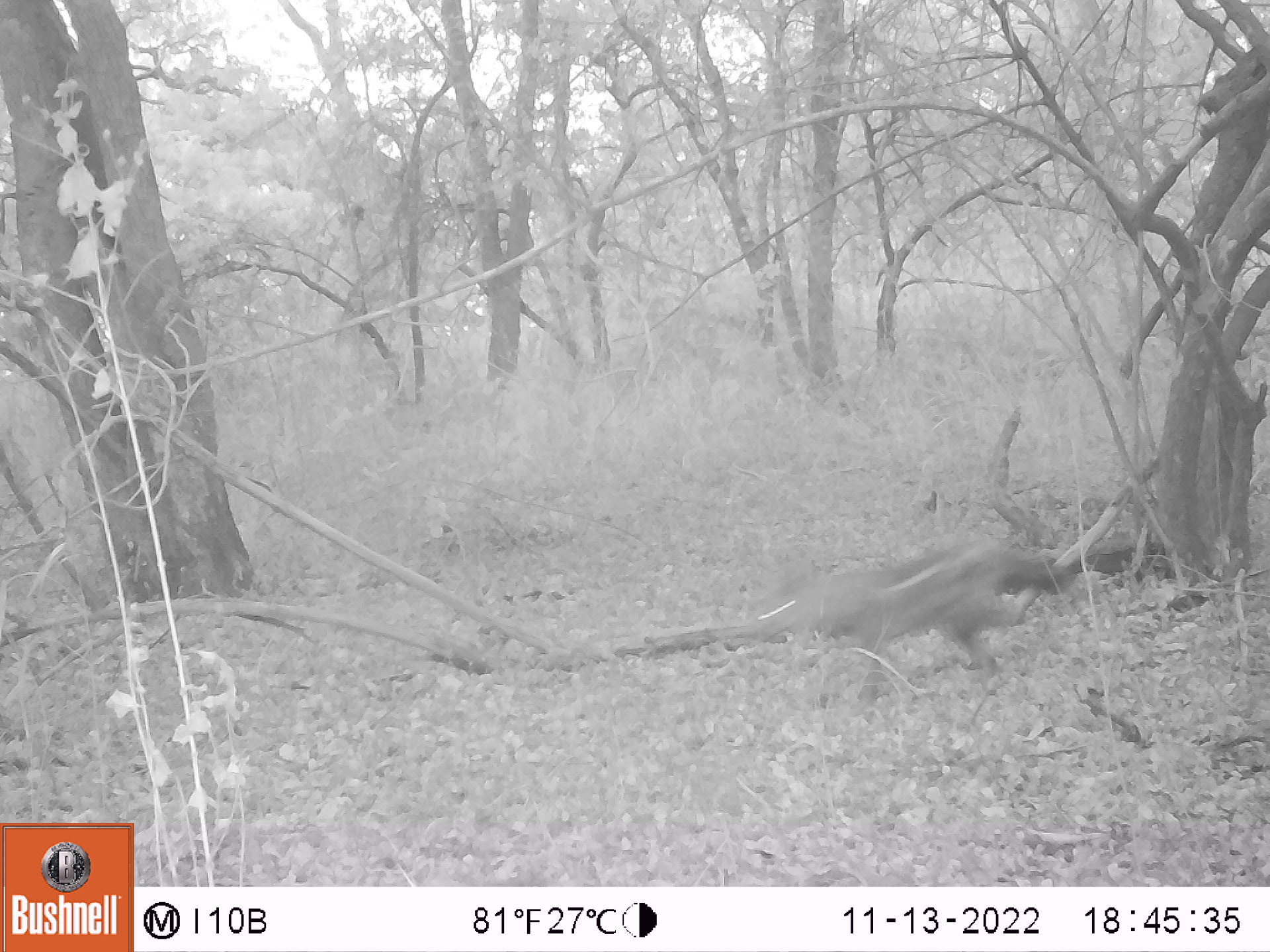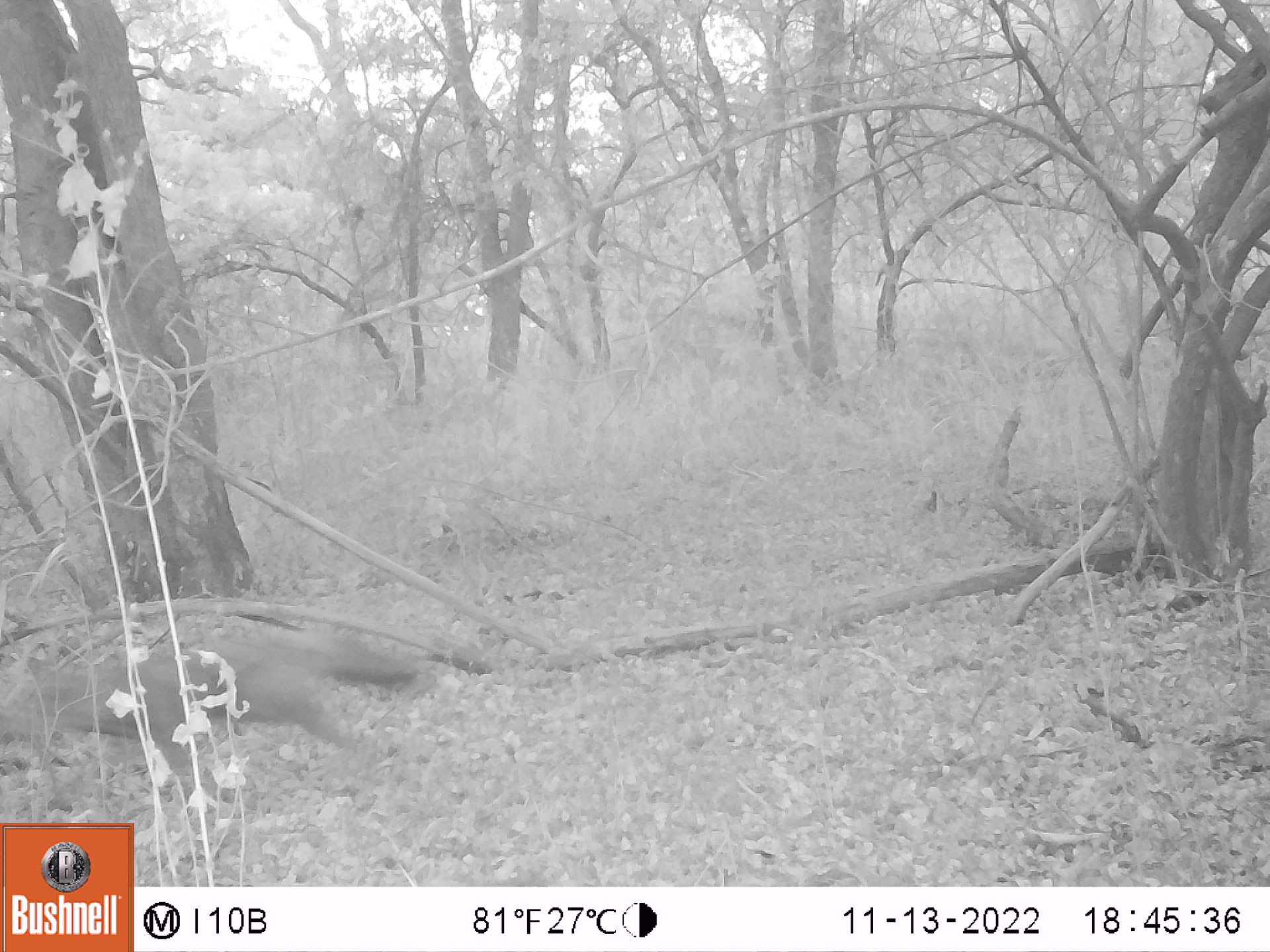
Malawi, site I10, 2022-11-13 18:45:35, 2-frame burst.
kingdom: Animalia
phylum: Chordata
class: Mammalia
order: Carnivora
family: Canidae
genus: Lupulella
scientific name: Lupulella adusta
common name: side-striped jackal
Side-striped jackal (Lupulella adusta), count 1.